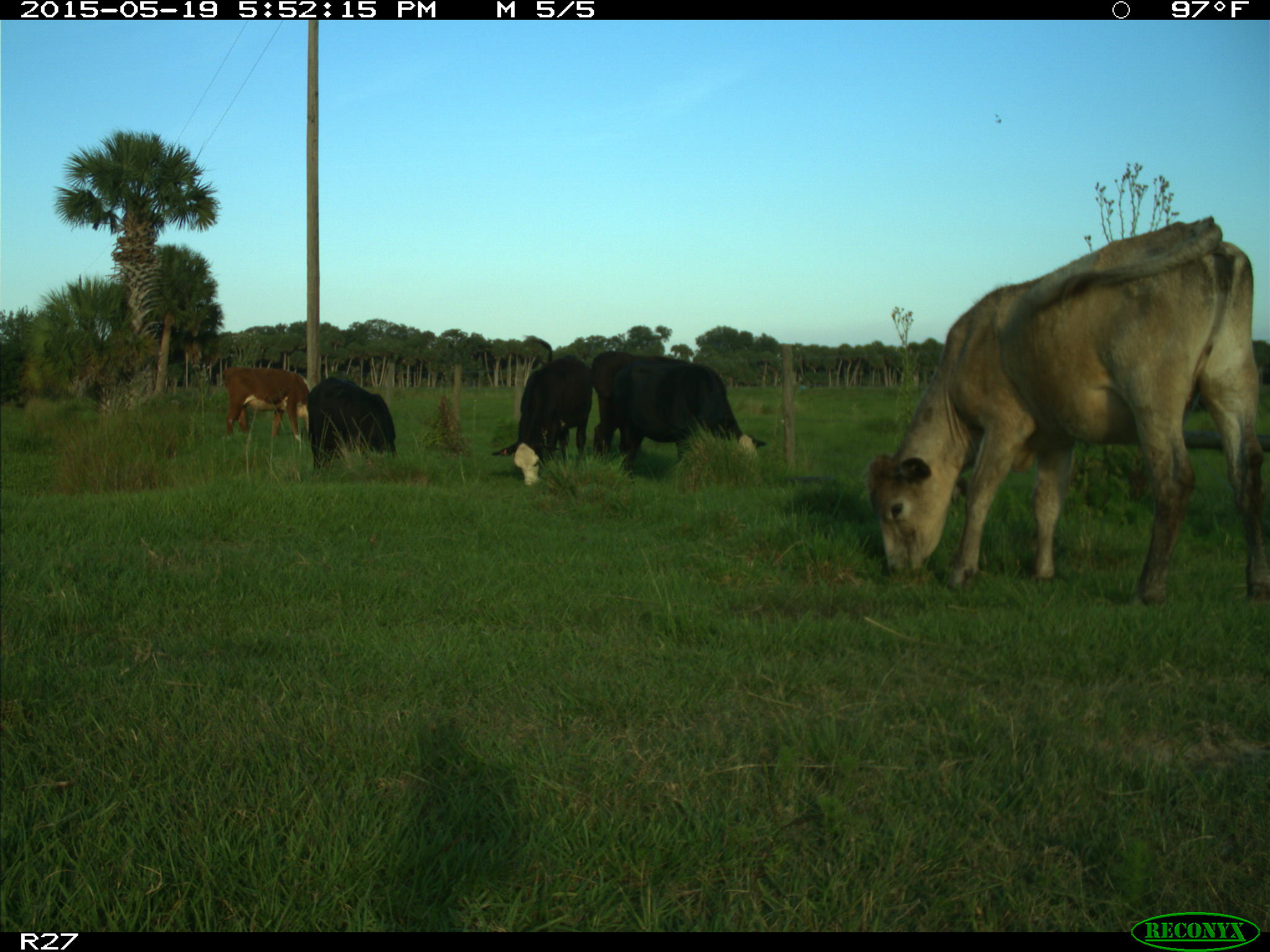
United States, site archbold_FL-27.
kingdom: Animalia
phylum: Chordata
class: Mammalia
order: Artiodactyla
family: Bovidae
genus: Bos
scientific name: Bos taurus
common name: domestic cow